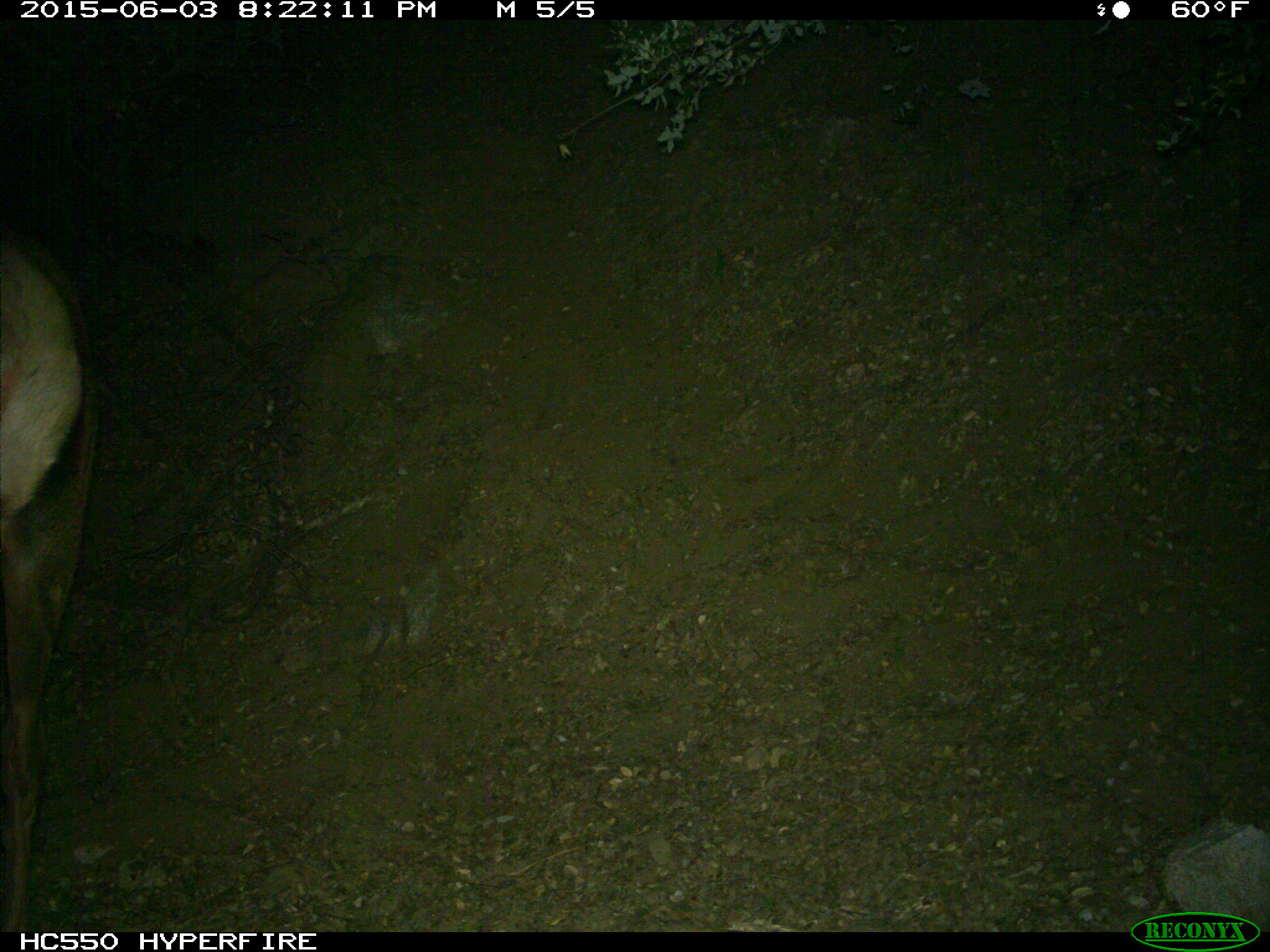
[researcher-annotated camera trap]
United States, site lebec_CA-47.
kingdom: Animalia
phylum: Chordata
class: Mammalia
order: Artiodactyla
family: Cervidae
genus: Cervus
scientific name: Cervus canadensis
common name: elk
Cervus canadensis (elk).